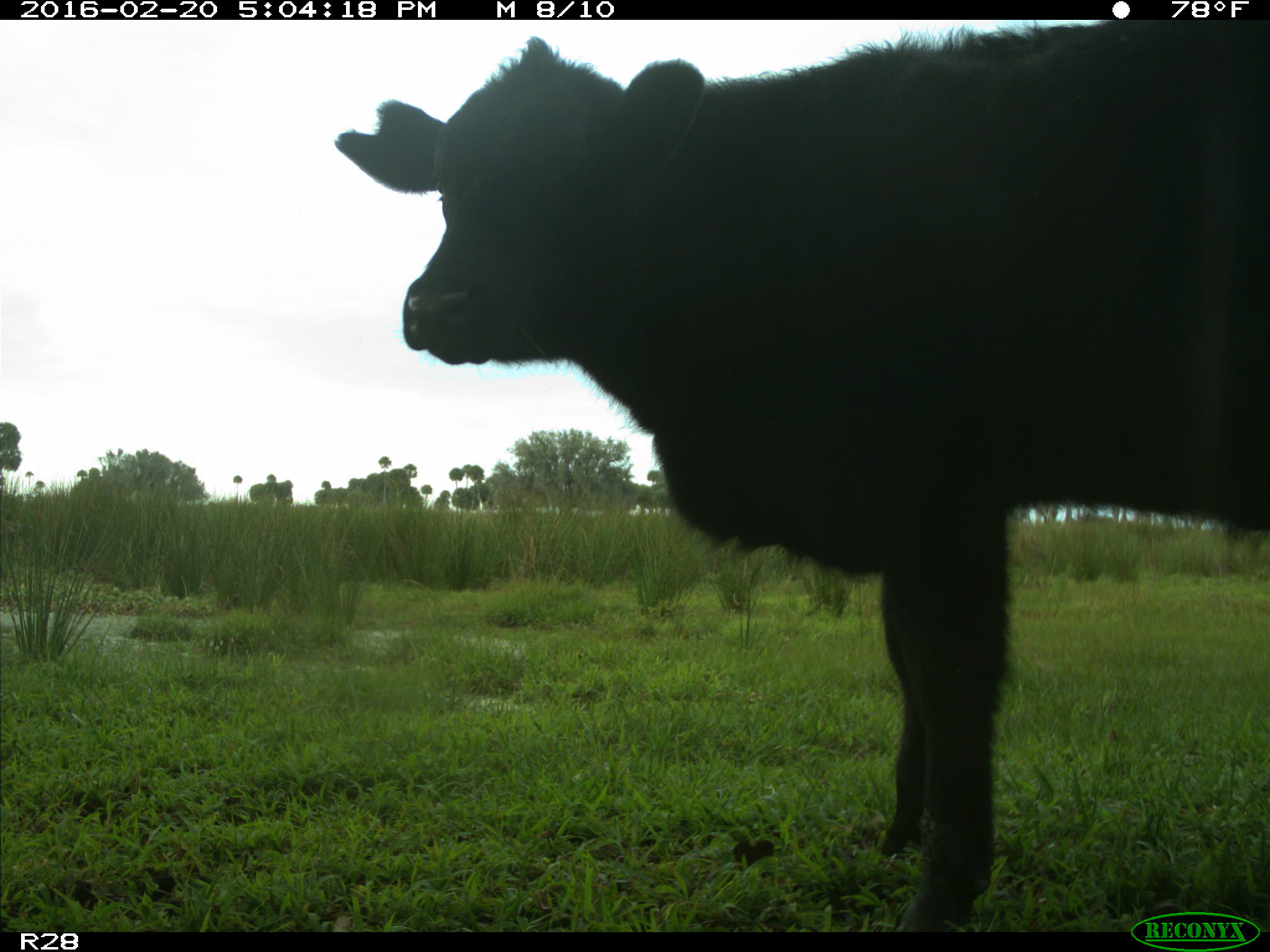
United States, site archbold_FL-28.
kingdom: Animalia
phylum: Chordata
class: Mammalia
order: Artiodactyla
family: Bovidae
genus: Bos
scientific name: Bos taurus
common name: domestic cow